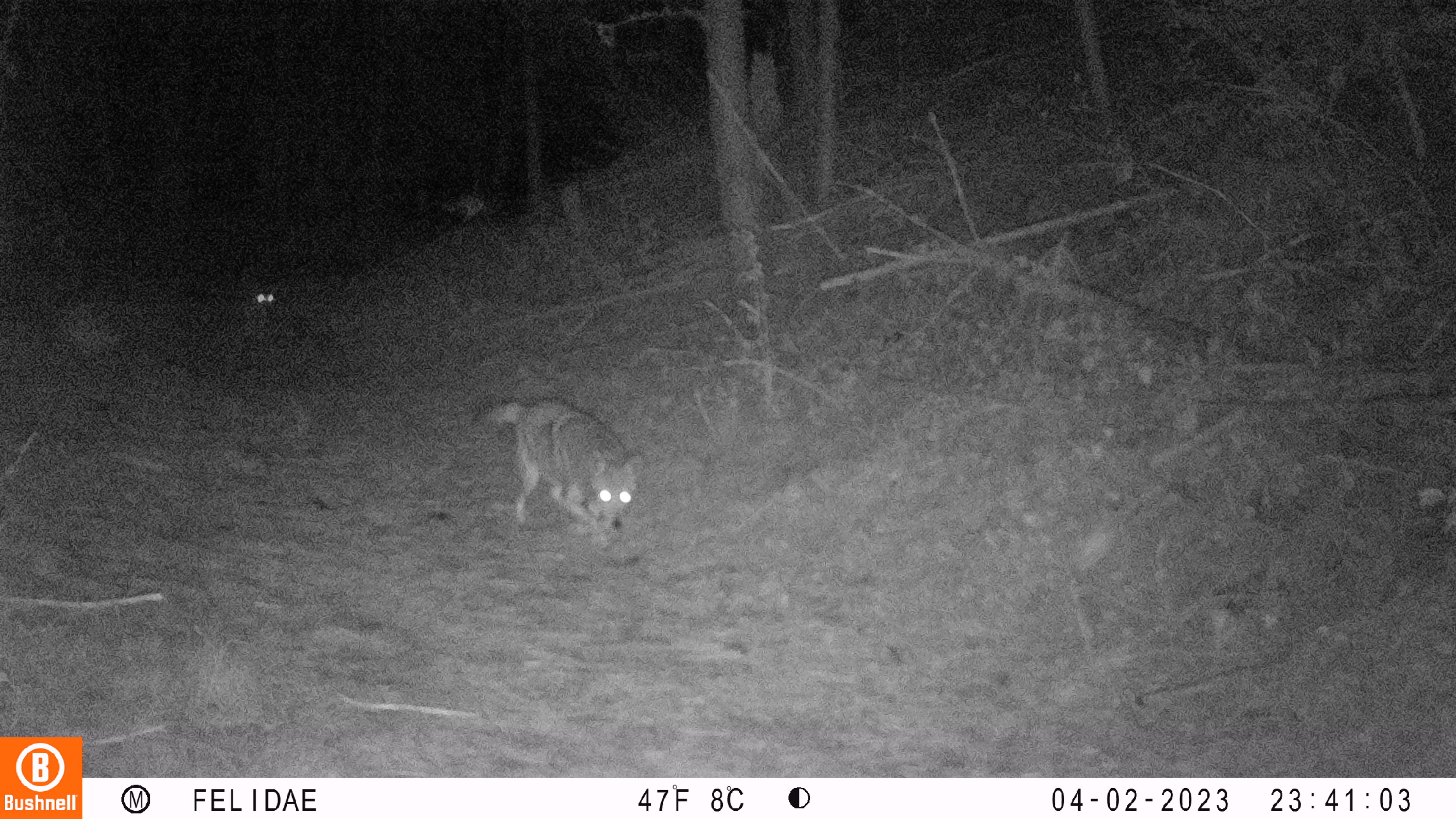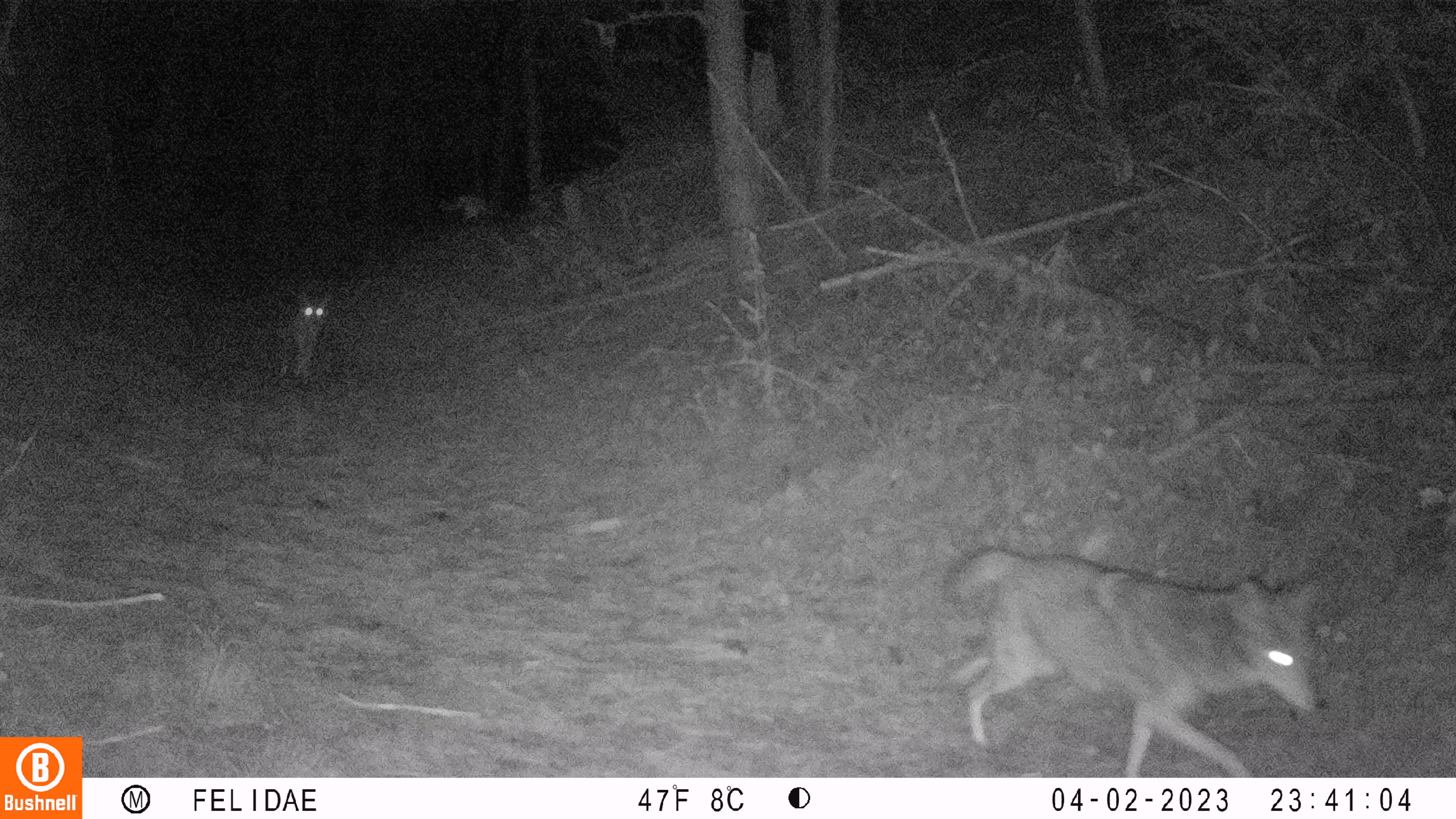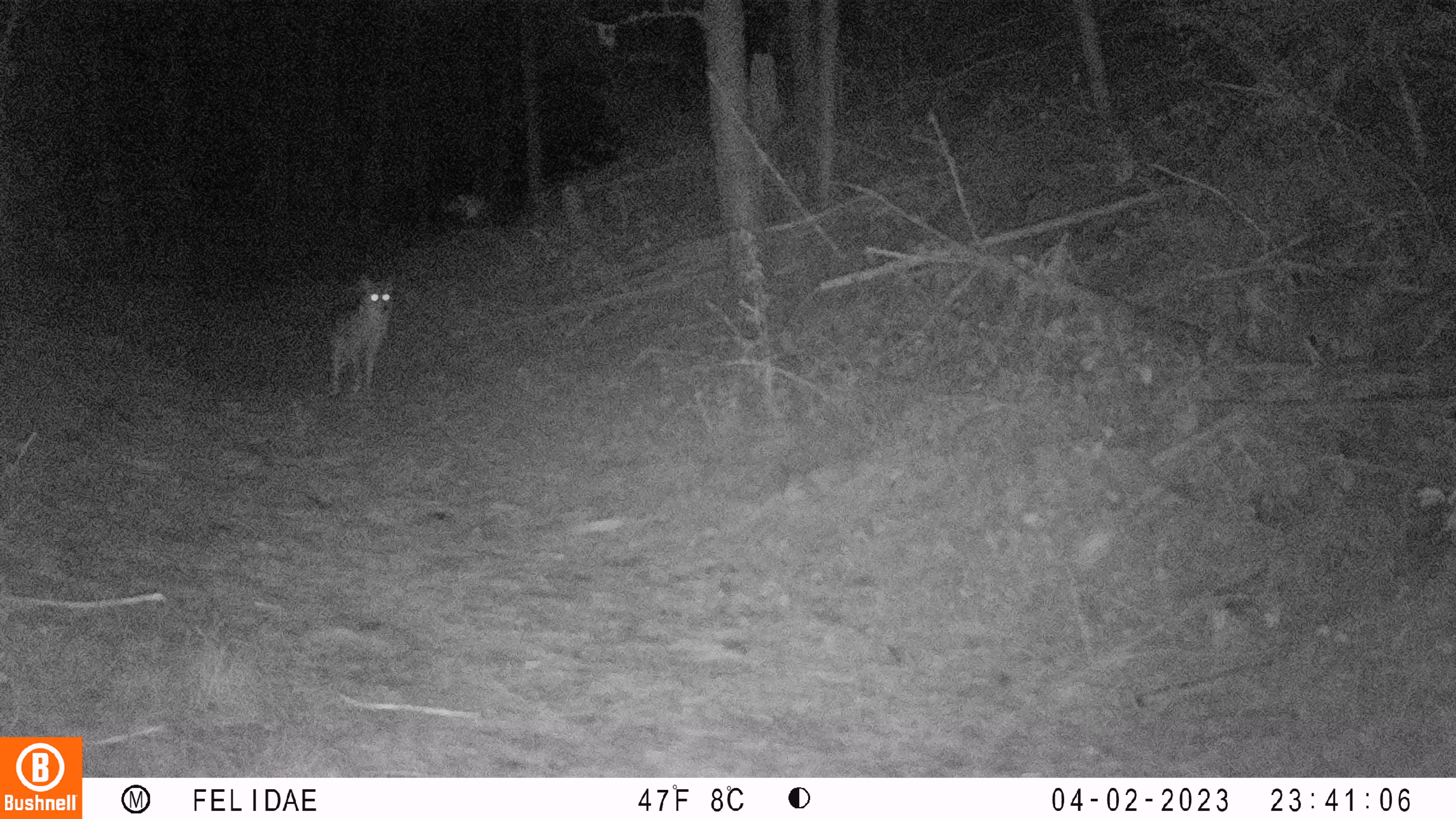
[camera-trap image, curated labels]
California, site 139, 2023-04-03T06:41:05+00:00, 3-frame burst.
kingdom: Animalia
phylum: Chordata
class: Mammalia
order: Carnivora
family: Canidae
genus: Canis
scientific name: Canis latrans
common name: coyote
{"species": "coyote (Canis latrans)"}